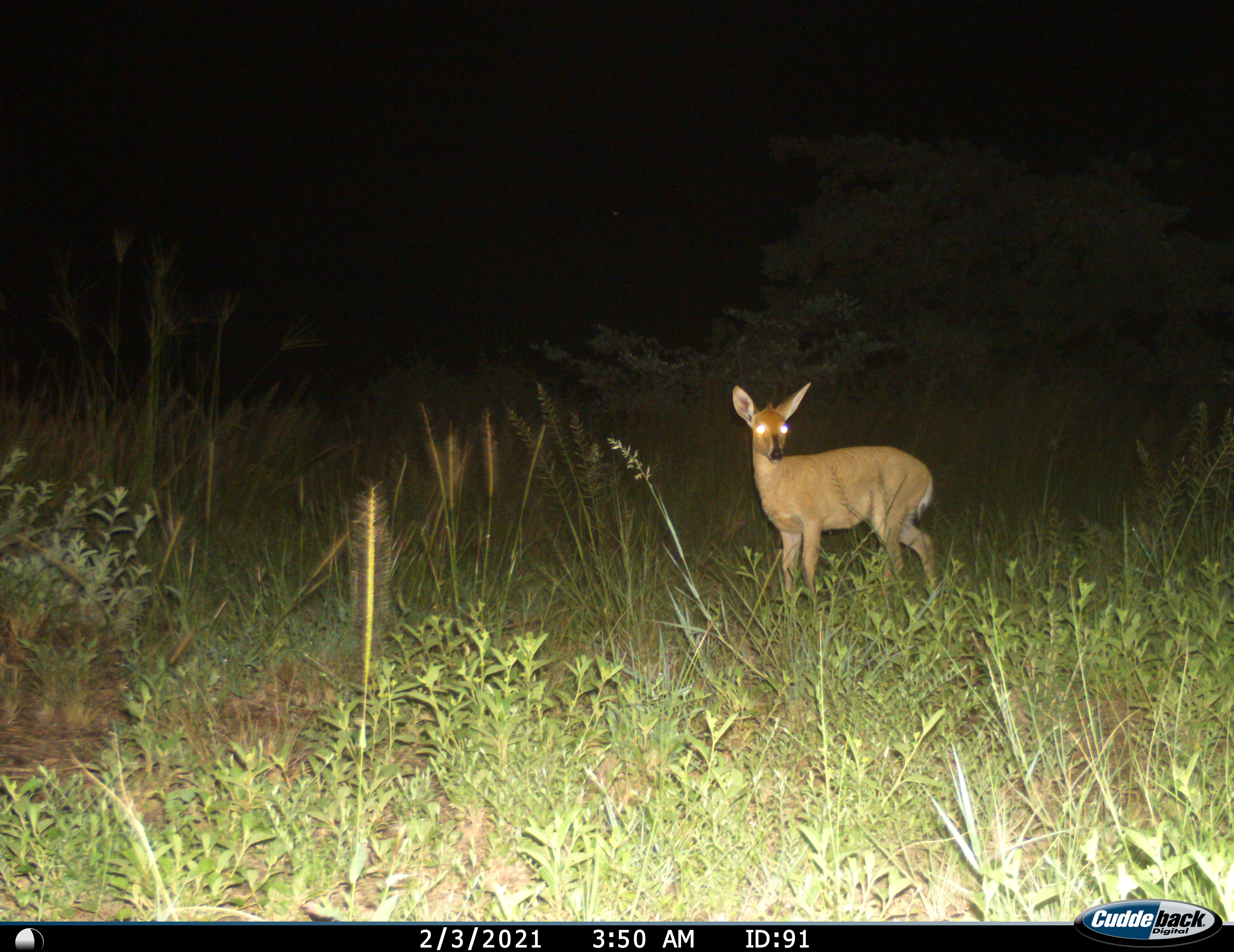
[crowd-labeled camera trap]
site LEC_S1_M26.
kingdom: Animalia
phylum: Chordata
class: Mammalia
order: Artiodactyla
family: Bovidae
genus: Sylvicapra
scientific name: Sylvicapra grimmia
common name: common duiker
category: duikercommongrey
Duikercommongrey (common duiker) (Sylvicapra grimmia), count 1. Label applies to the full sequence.